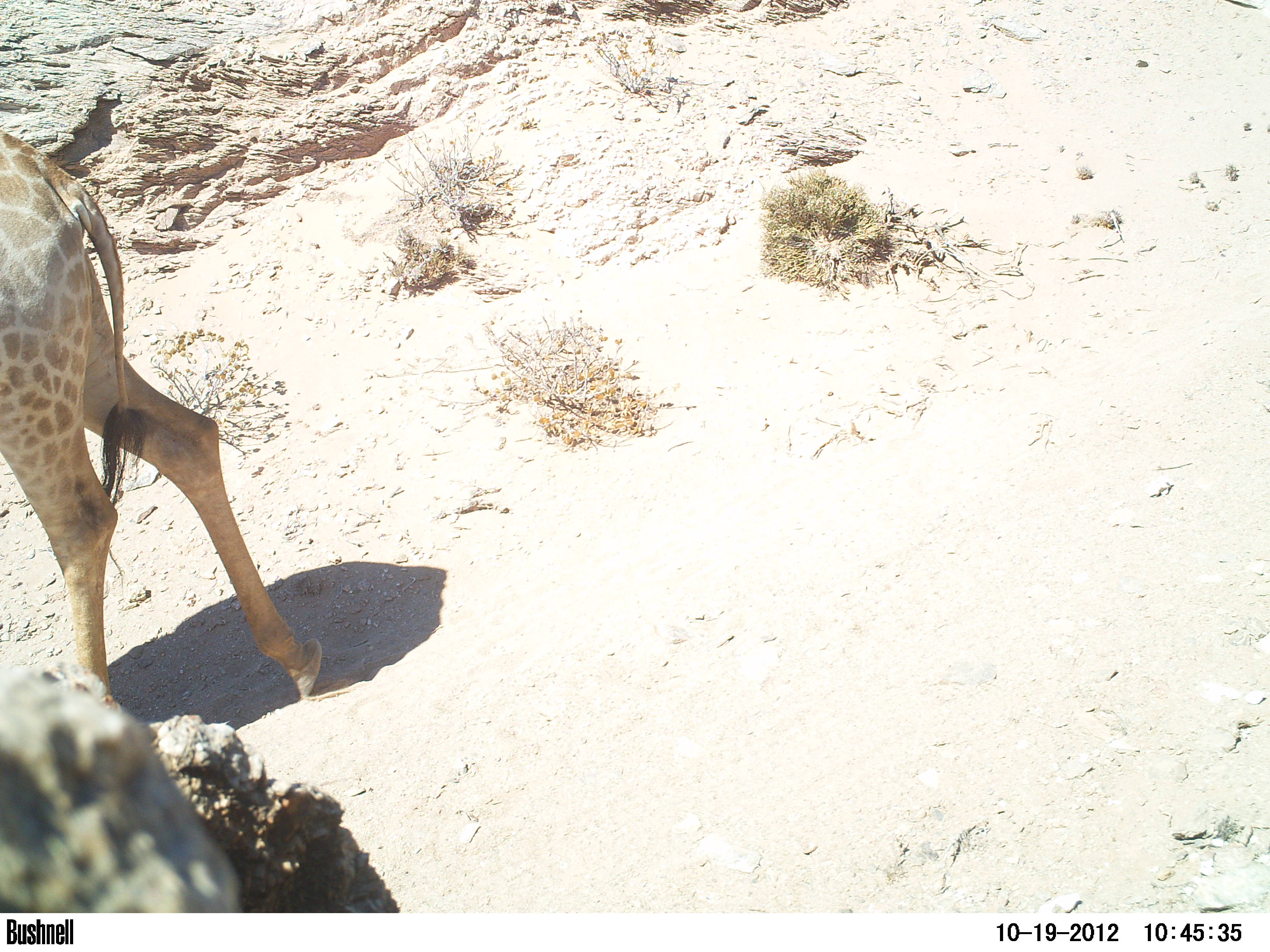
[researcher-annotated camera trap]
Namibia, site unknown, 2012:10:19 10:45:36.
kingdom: Animalia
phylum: Chordata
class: Mammalia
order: Artiodactyla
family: Giraffidae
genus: Giraffa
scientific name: Giraffa camelopardalis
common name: giraffe